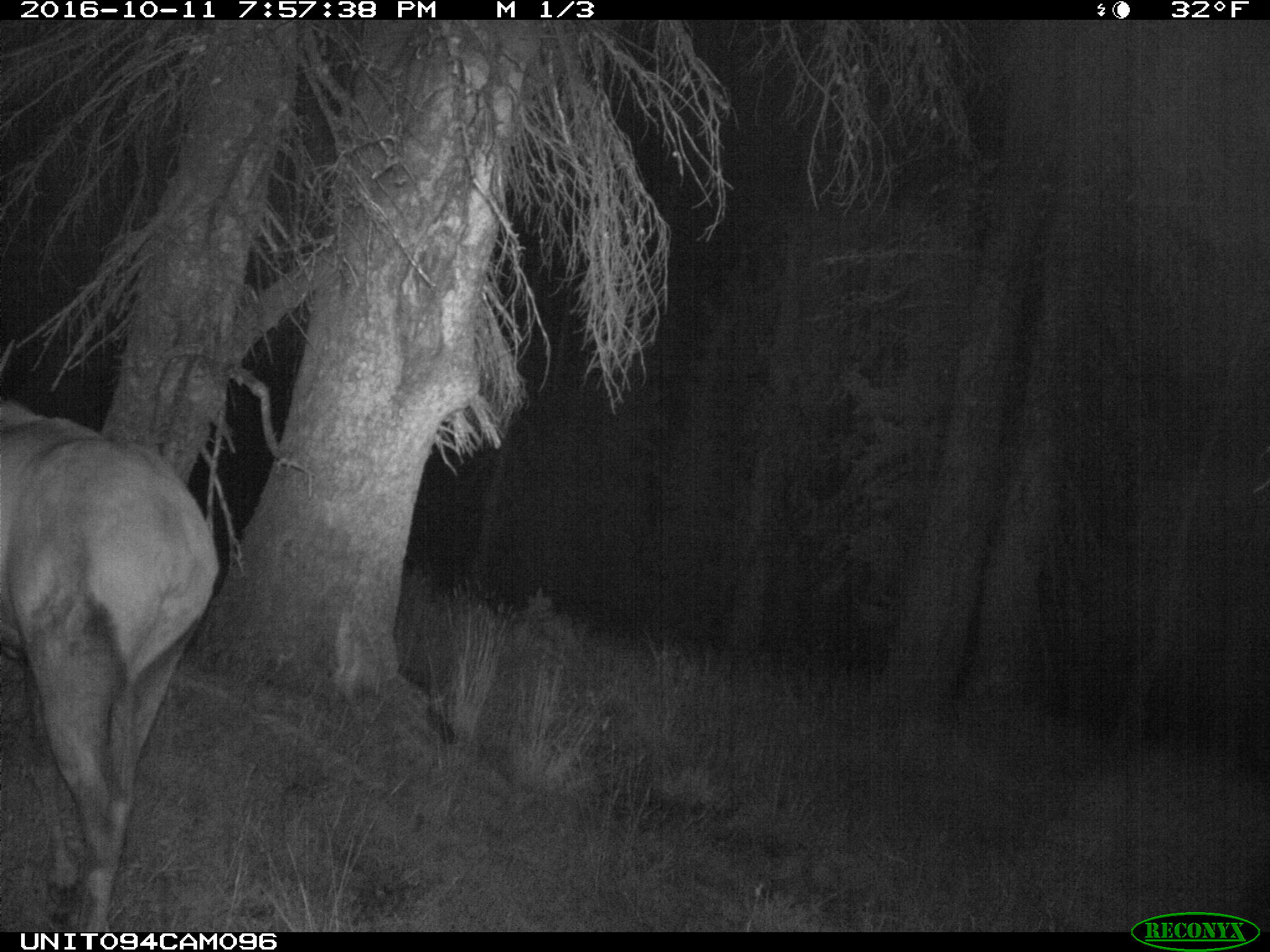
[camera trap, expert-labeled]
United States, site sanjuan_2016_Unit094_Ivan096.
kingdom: Animalia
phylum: Chordata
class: Mammalia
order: Artiodactyla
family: Cervidae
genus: Cervus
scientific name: Cervus elaphus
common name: red deer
Cervus elaphus (red deer).